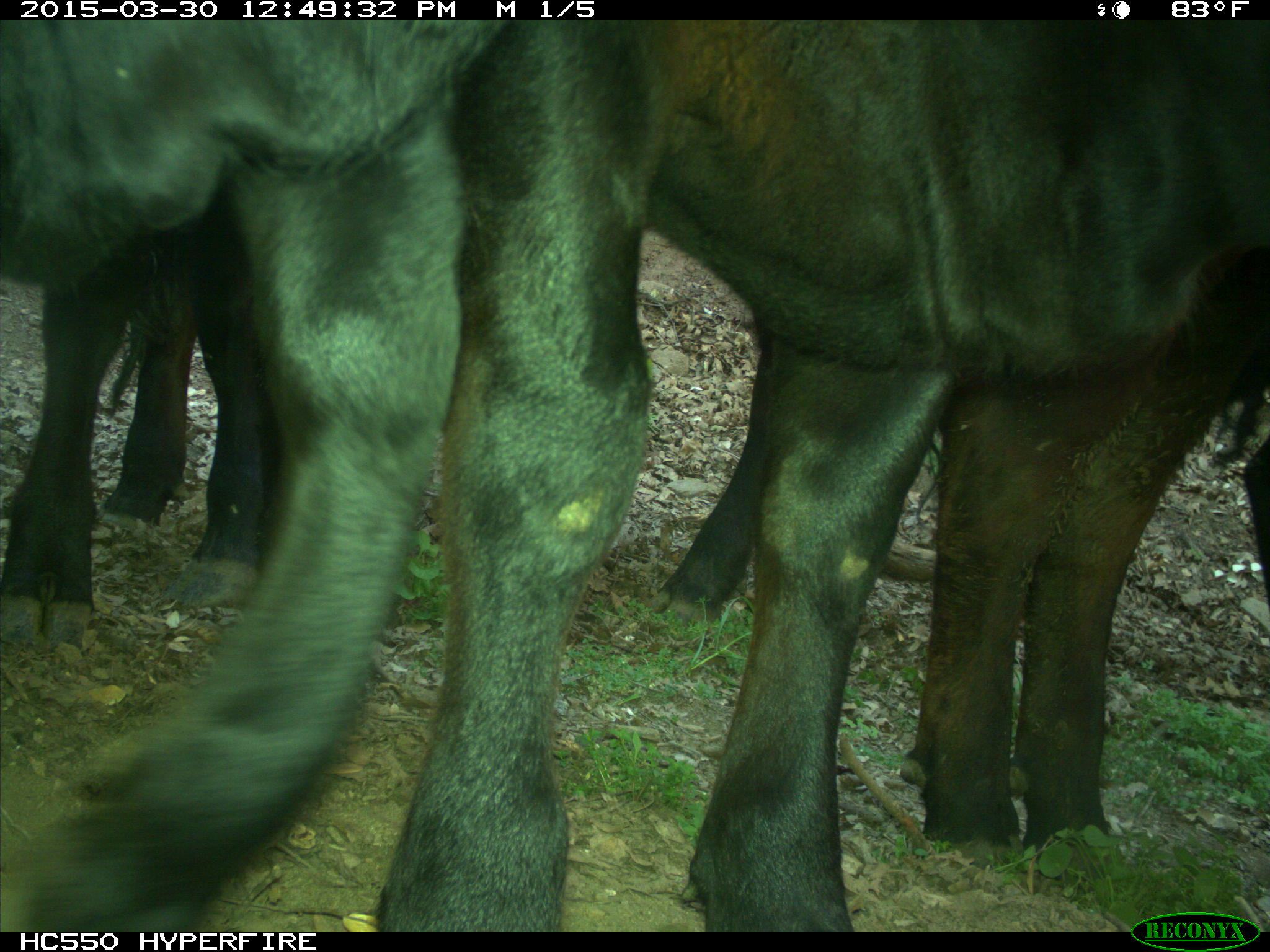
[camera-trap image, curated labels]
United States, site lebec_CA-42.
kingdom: Animalia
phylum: Chordata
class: Mammalia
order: Artiodactyla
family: Bovidae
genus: Bos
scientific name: Bos taurus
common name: domestic cow